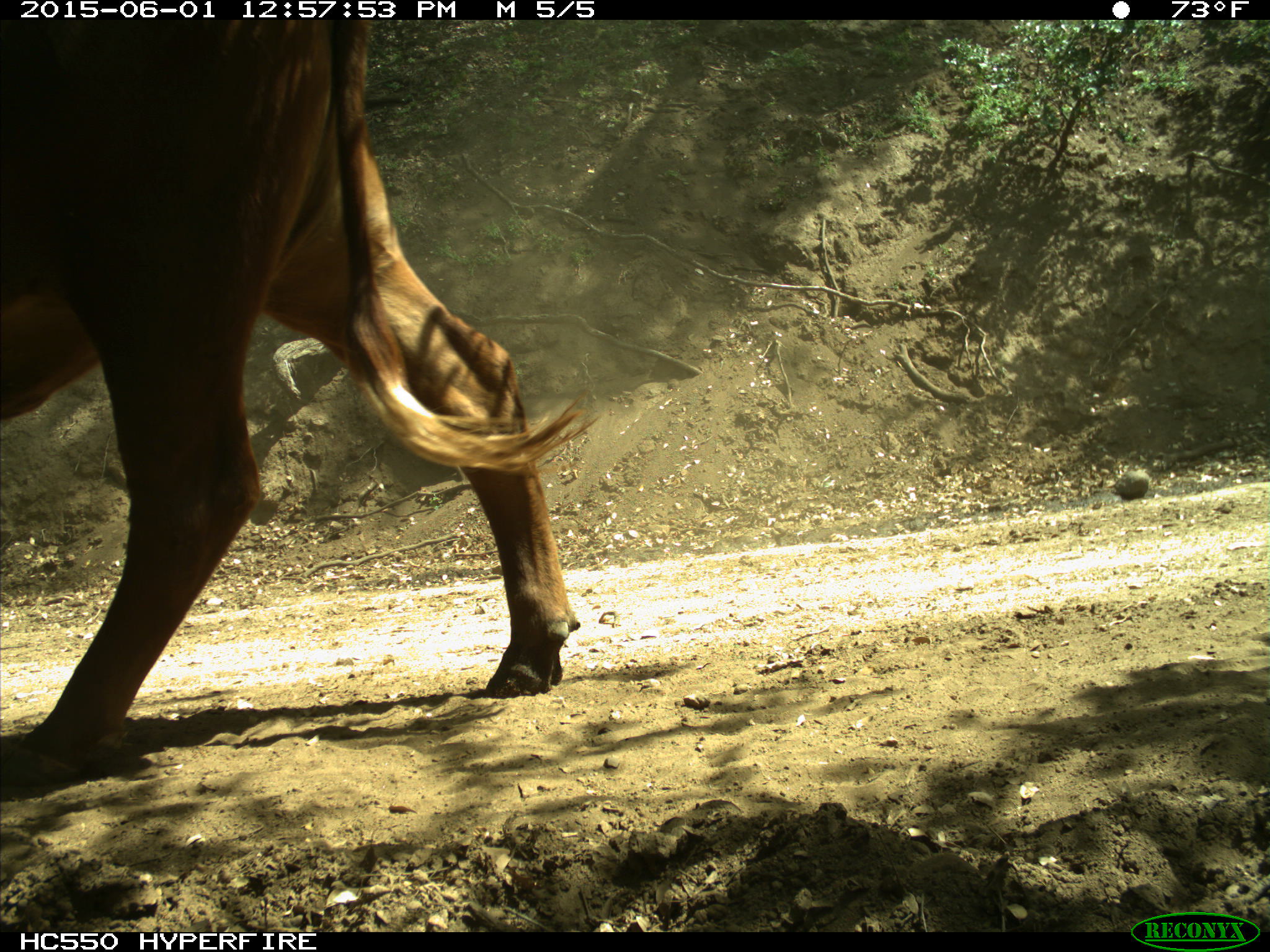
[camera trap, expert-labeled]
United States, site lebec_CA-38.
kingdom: Animalia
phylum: Chordata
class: Mammalia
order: Artiodactyla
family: Bovidae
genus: Bos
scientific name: Bos taurus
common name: domestic cow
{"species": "Bos taurus (domestic cow)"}